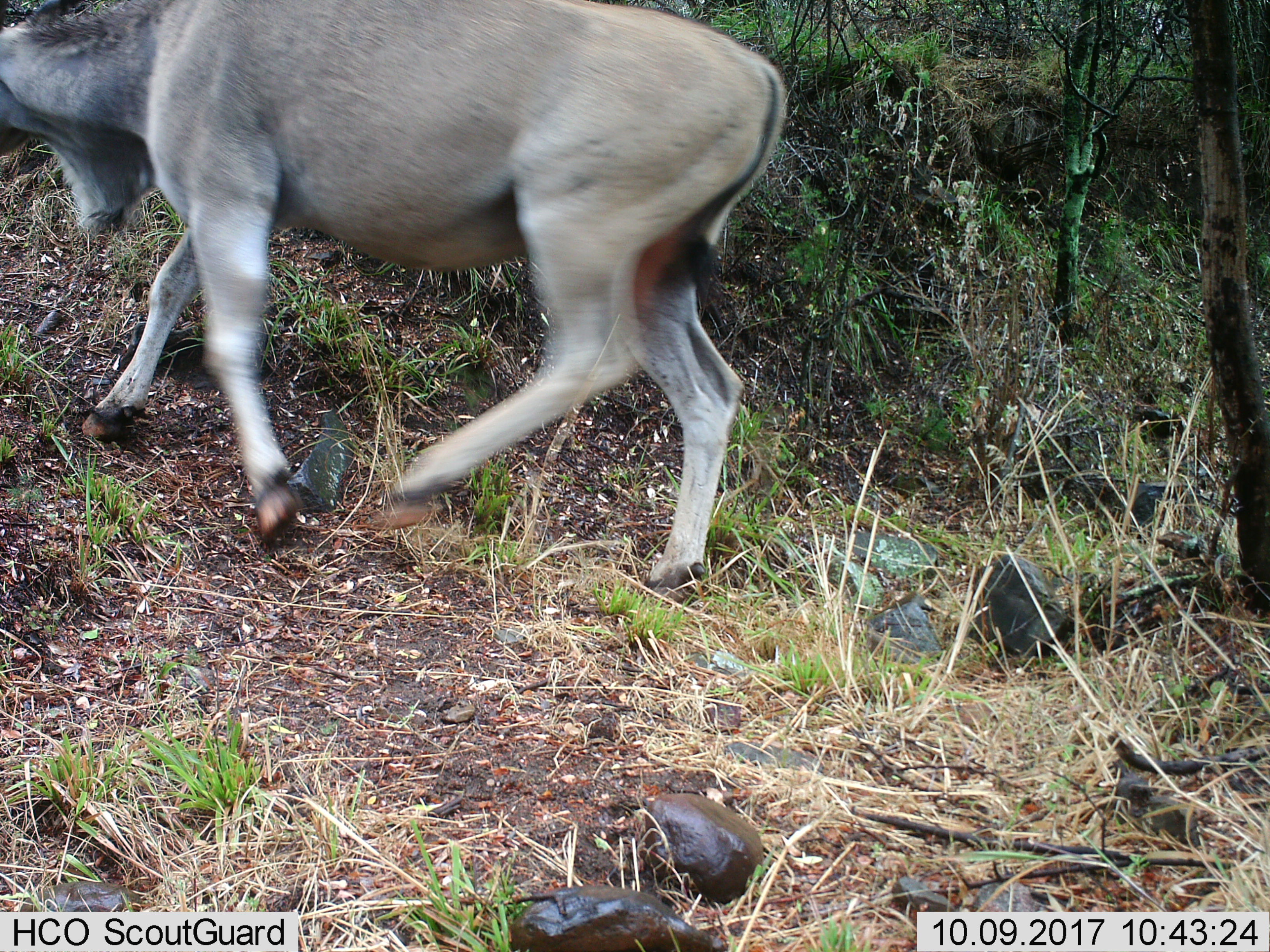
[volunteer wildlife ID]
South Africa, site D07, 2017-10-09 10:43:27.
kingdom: Animalia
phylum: Chordata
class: Mammalia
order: Artiodactyla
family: Bovidae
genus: Tragelaphus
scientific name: Tragelaphus oryx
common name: eland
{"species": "eland (Tragelaphus oryx)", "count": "1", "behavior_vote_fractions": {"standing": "14%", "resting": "0%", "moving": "100%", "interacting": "0%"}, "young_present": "0%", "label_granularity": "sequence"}